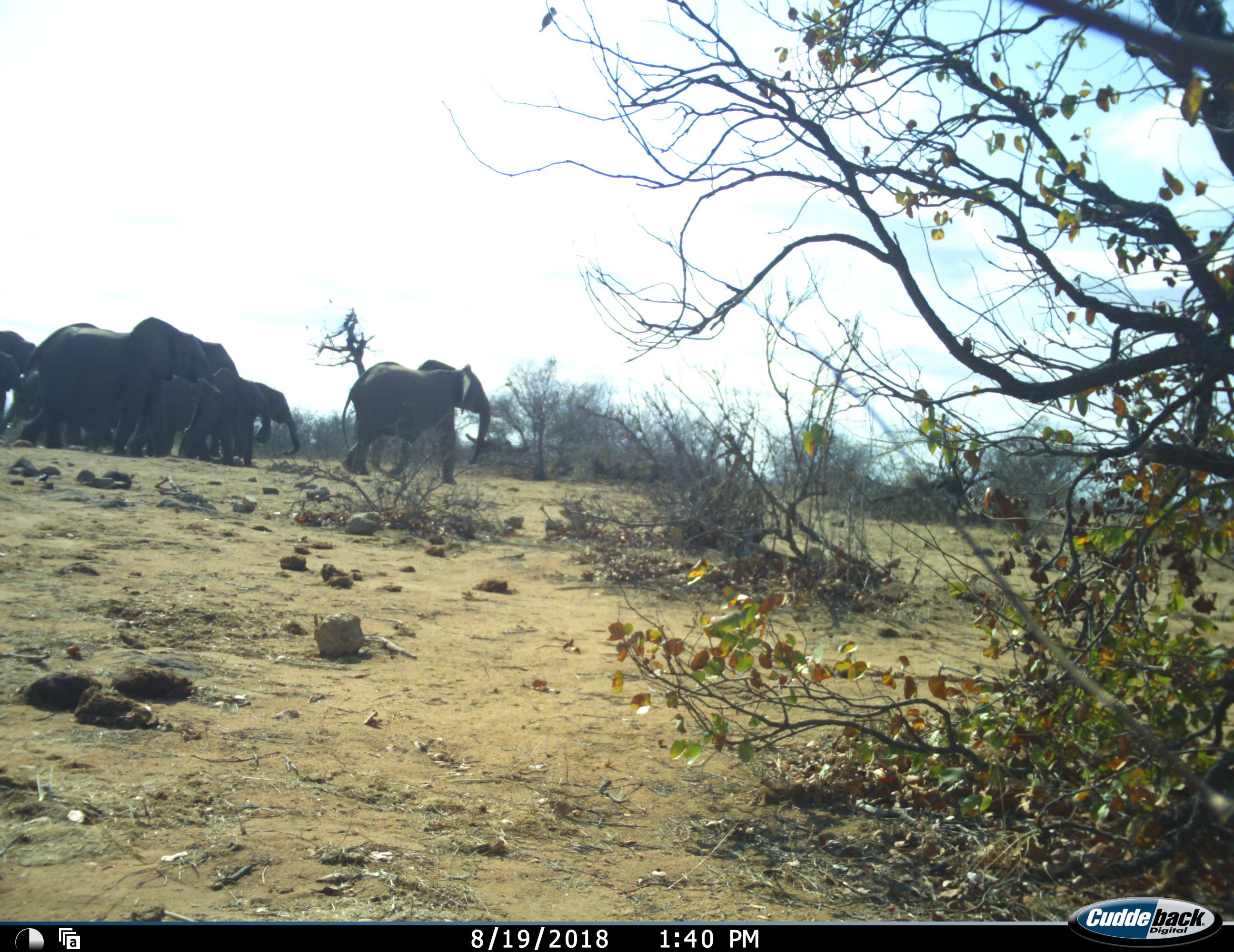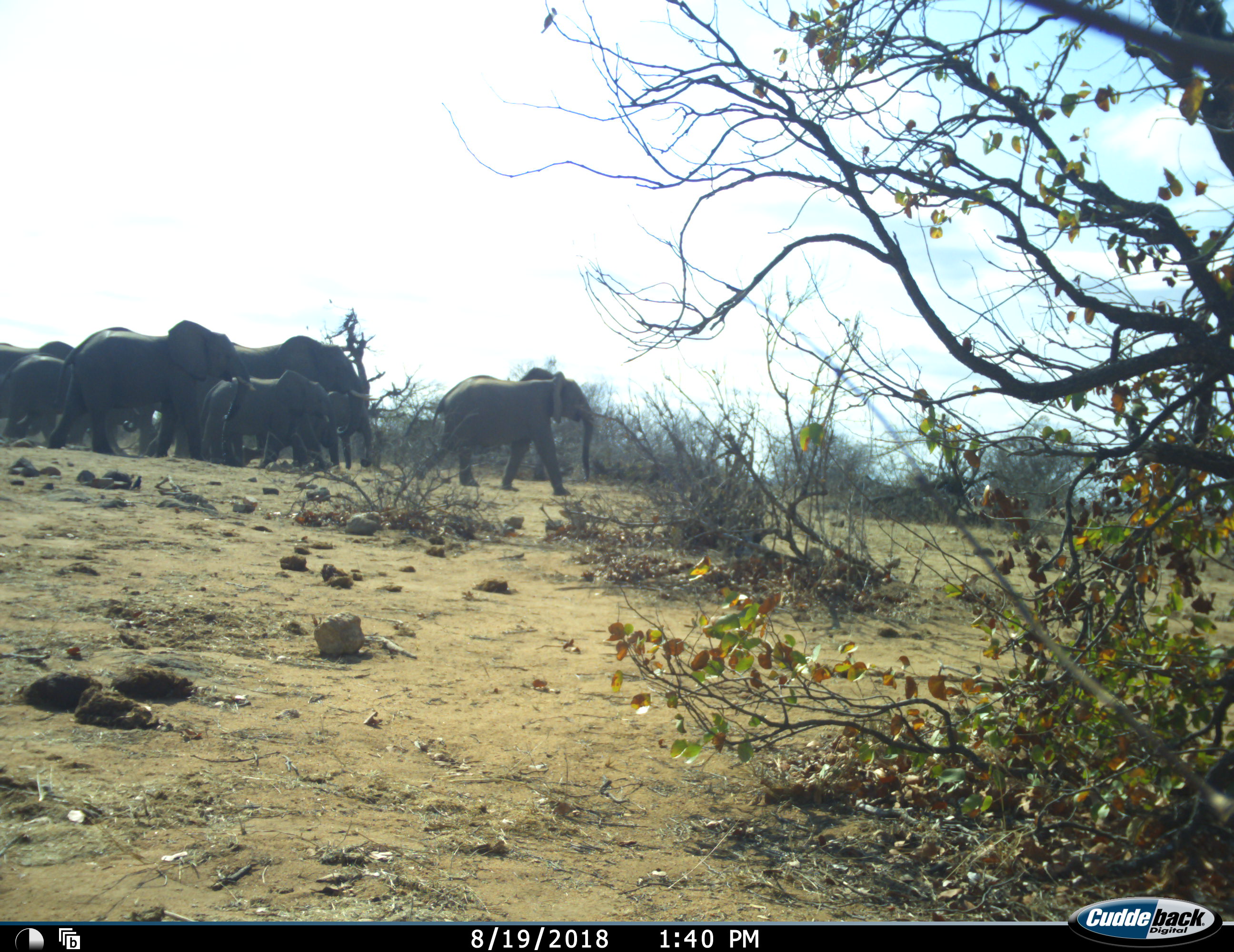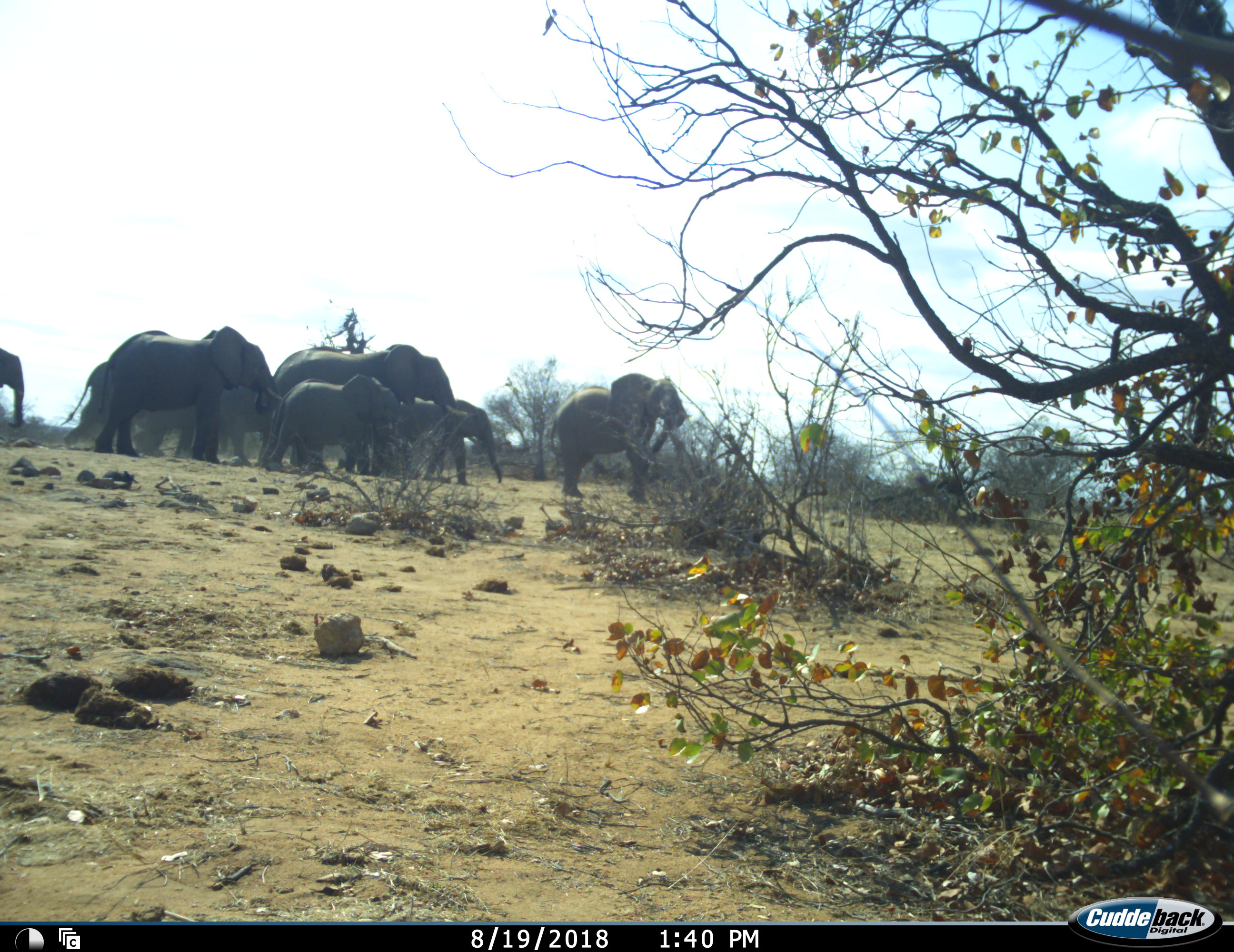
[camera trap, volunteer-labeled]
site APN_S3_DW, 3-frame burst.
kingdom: Animalia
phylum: Chordata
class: Mammalia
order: Proboscidea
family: Elephantidae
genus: Loxodonta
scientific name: Loxodonta africana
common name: african bush elephant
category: elephant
Elephant (african bush elephant) (Loxodonta africana), count 8. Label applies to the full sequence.